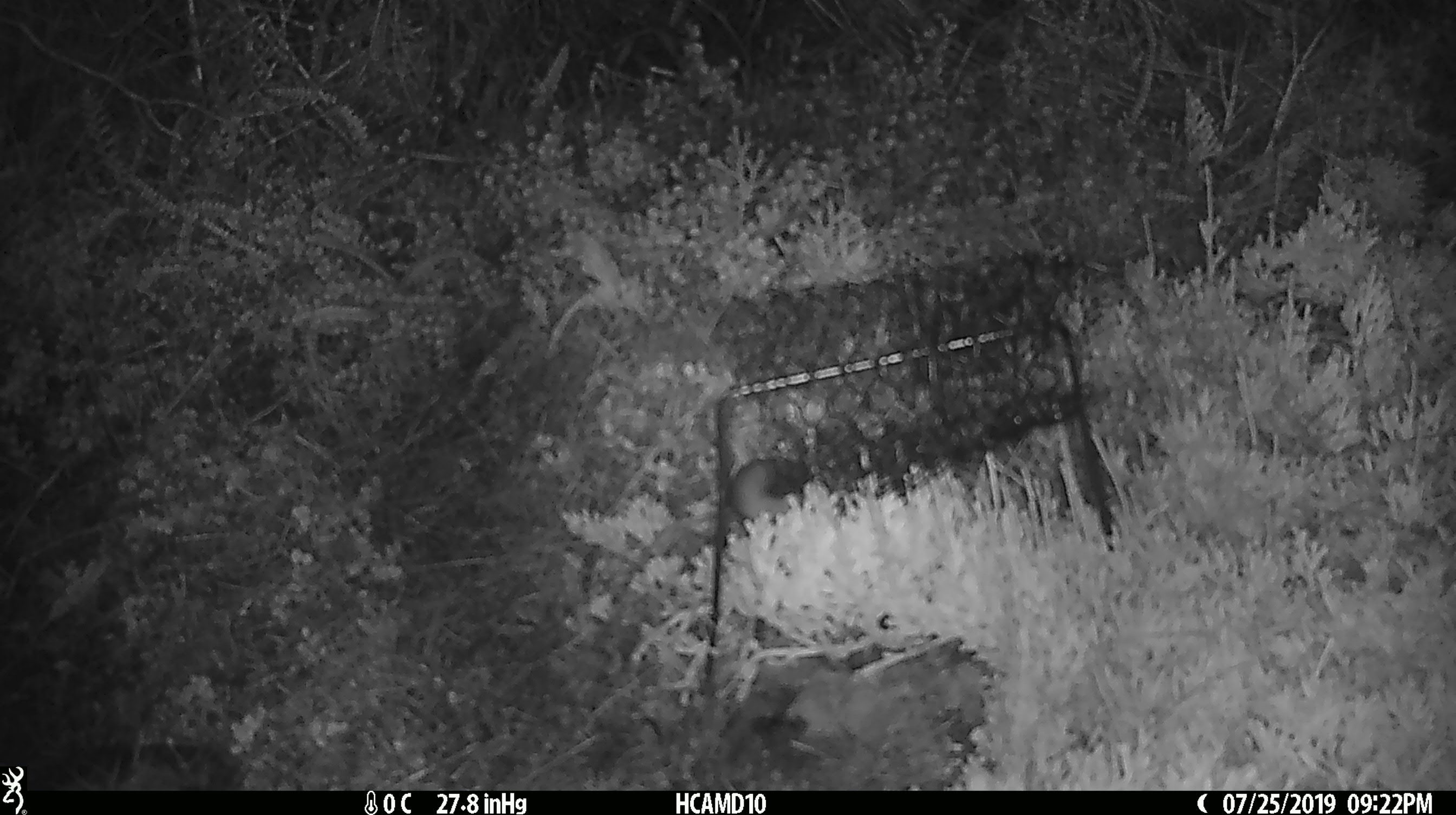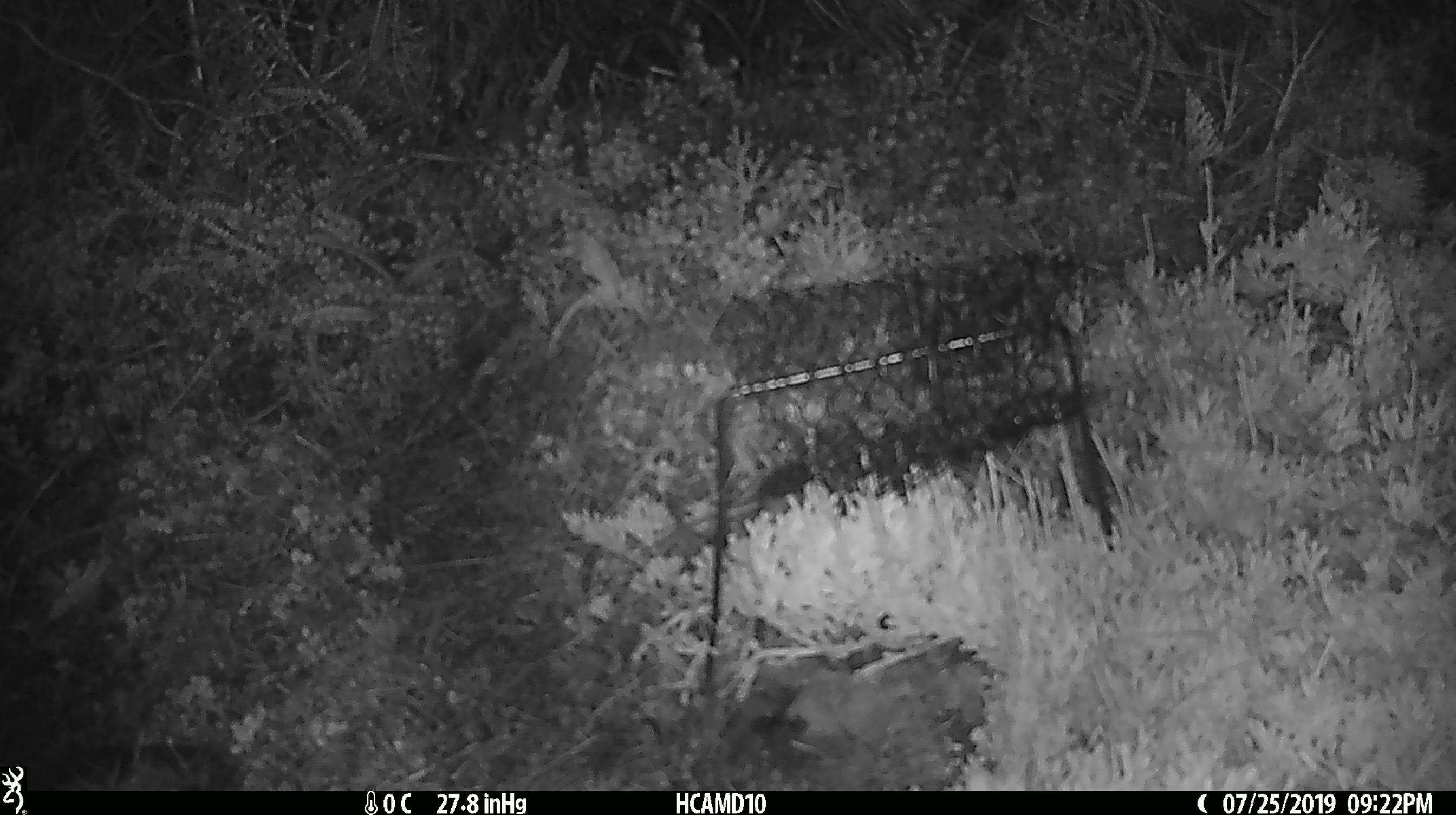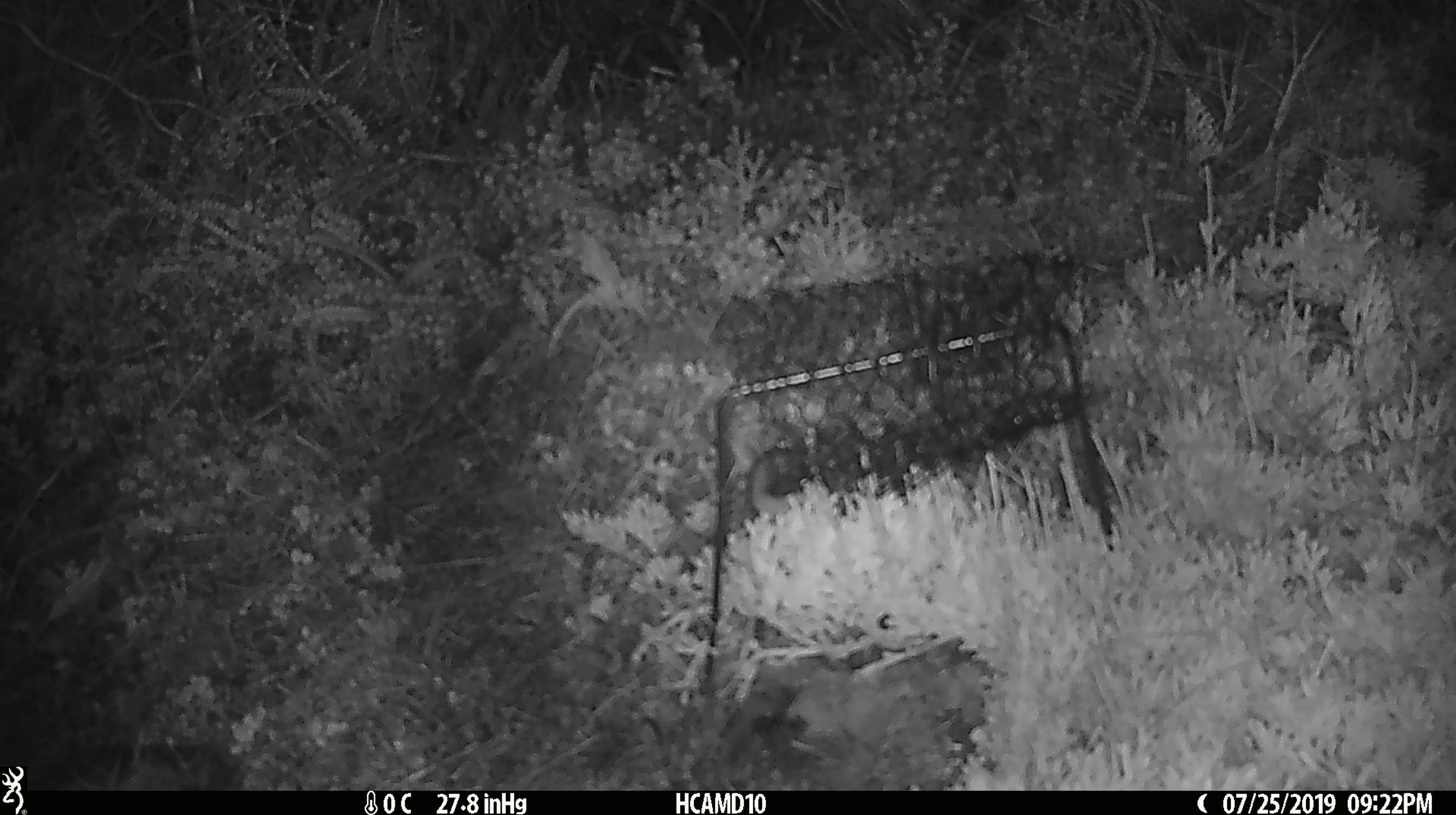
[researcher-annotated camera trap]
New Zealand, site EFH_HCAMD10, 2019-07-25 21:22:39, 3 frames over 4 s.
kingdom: Animalia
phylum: Chordata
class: Mammalia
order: Rodentia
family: Muridae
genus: Mus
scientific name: Mus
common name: mouse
Mouse (Mus).